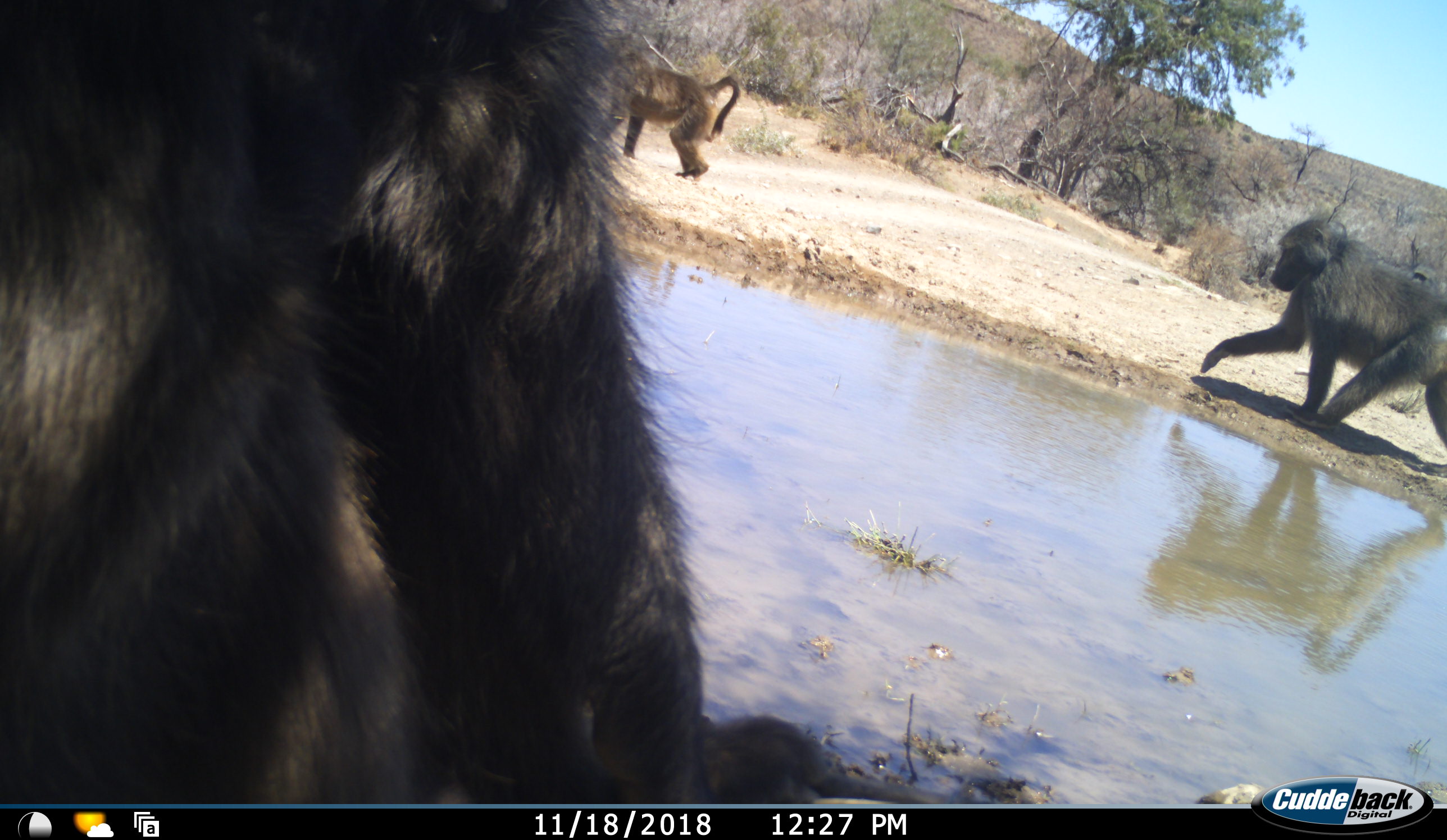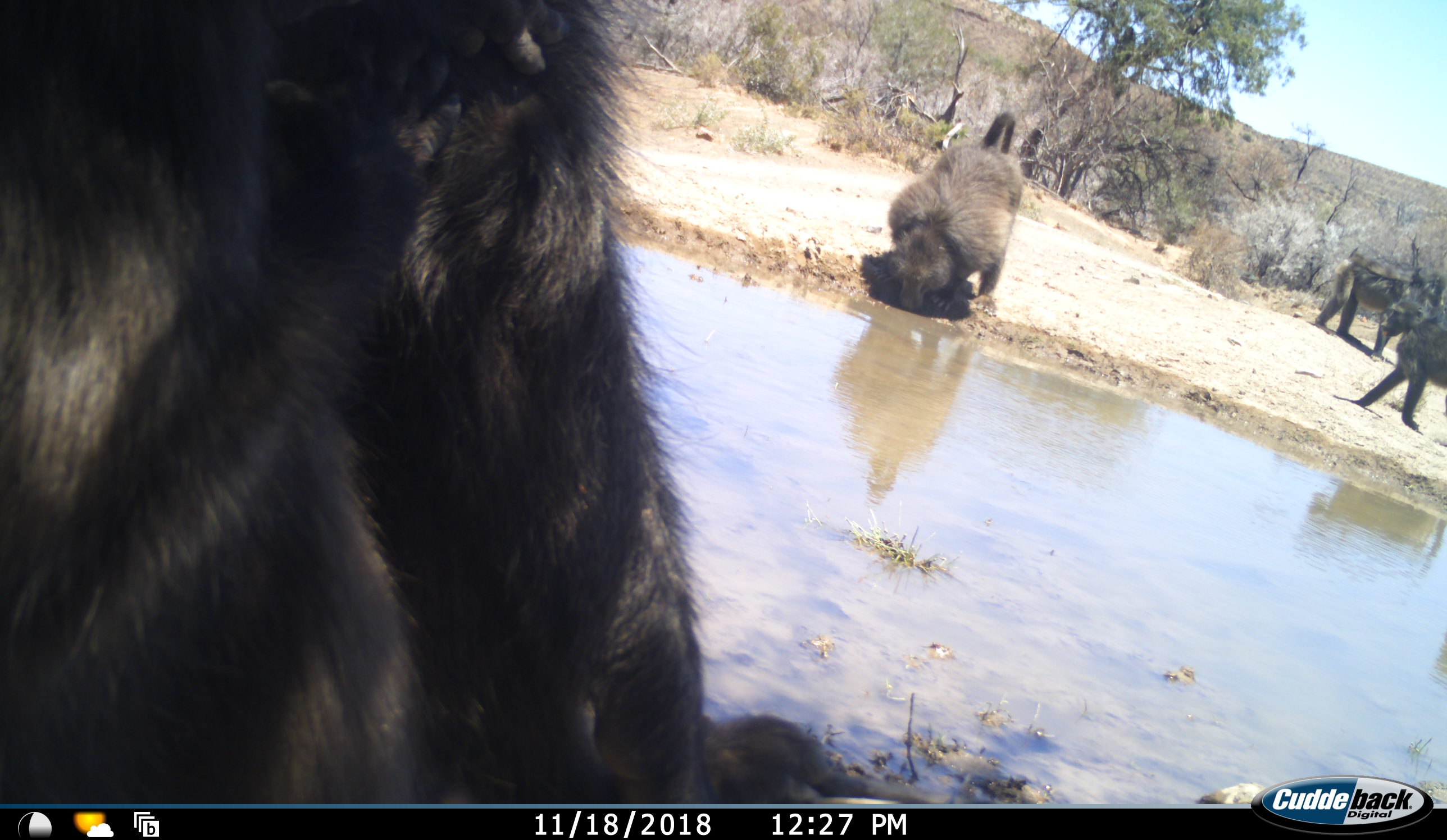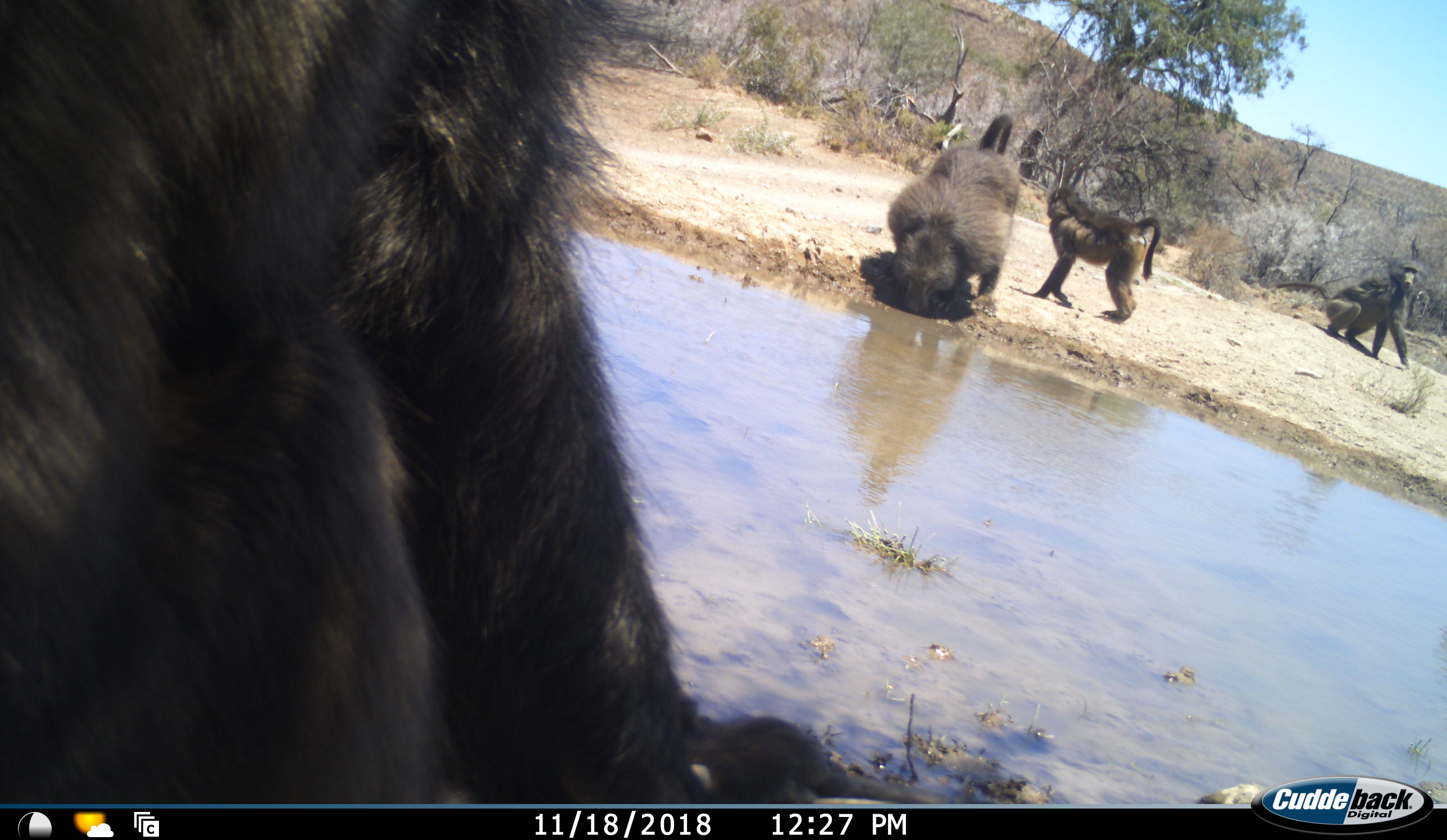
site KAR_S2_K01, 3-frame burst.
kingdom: Animalia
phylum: Chordata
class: Mammalia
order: Primates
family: Cercopithecidae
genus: Papio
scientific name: Papio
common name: baboon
Baboon (Papio), count 5. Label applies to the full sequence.